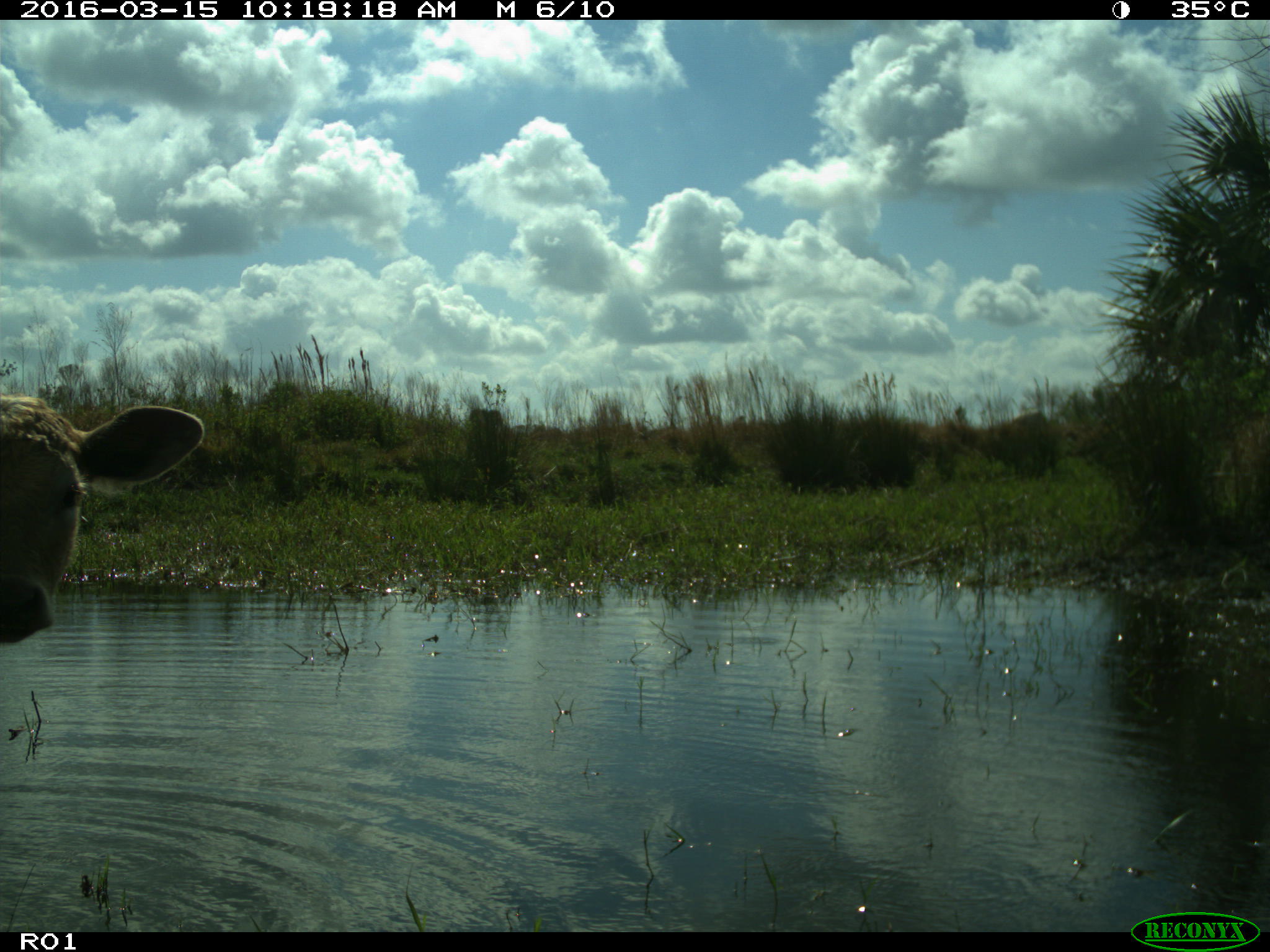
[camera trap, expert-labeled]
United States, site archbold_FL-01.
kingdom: Animalia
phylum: Chordata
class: Mammalia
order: Artiodactyla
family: Bovidae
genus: Bos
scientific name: Bos taurus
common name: domestic cow